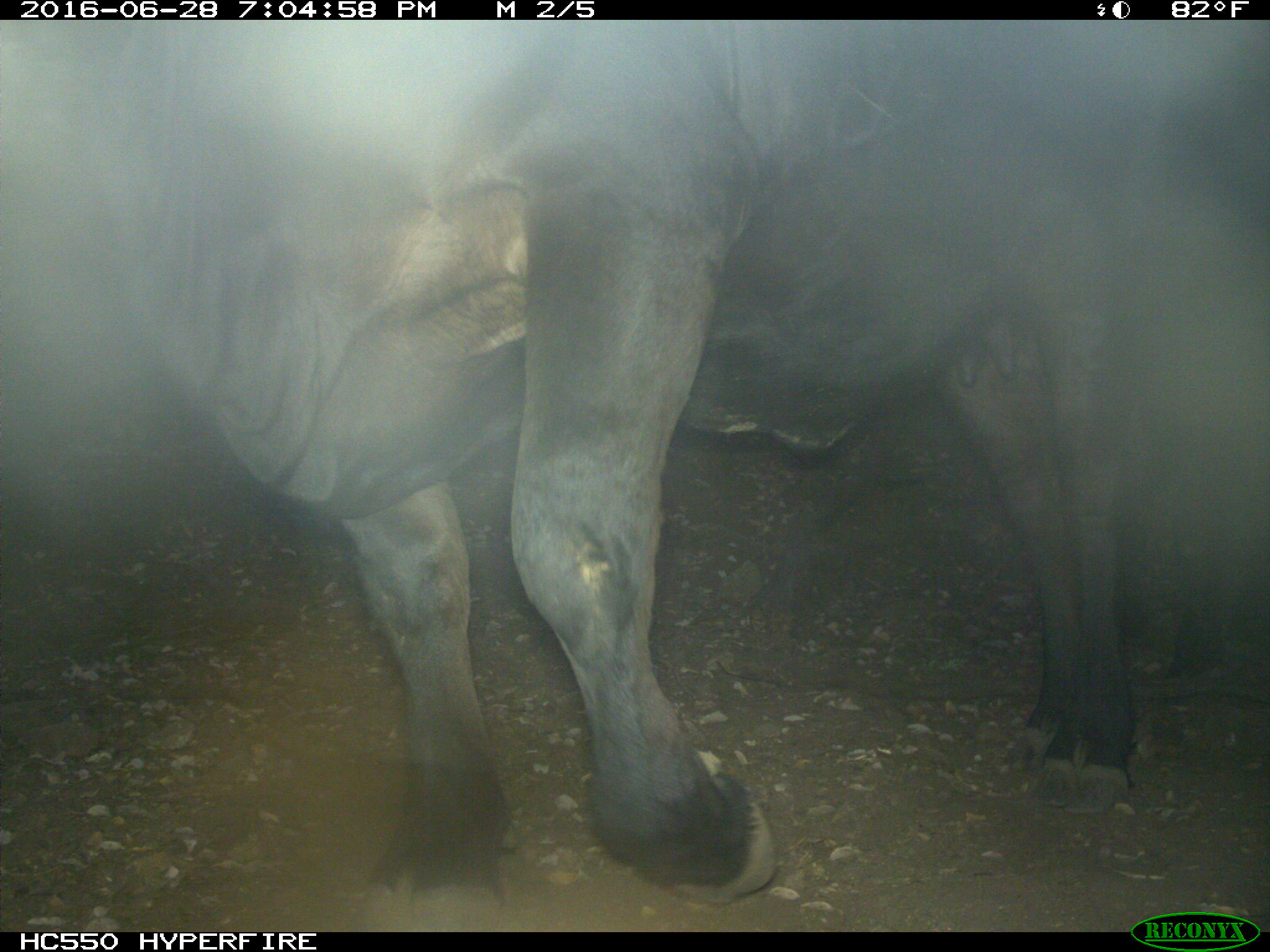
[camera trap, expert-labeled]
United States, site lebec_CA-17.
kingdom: Animalia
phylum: Chordata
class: Mammalia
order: Artiodactyla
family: Bovidae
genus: Bos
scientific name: Bos taurus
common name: domestic cow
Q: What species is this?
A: Bos taurus (domestic cow).